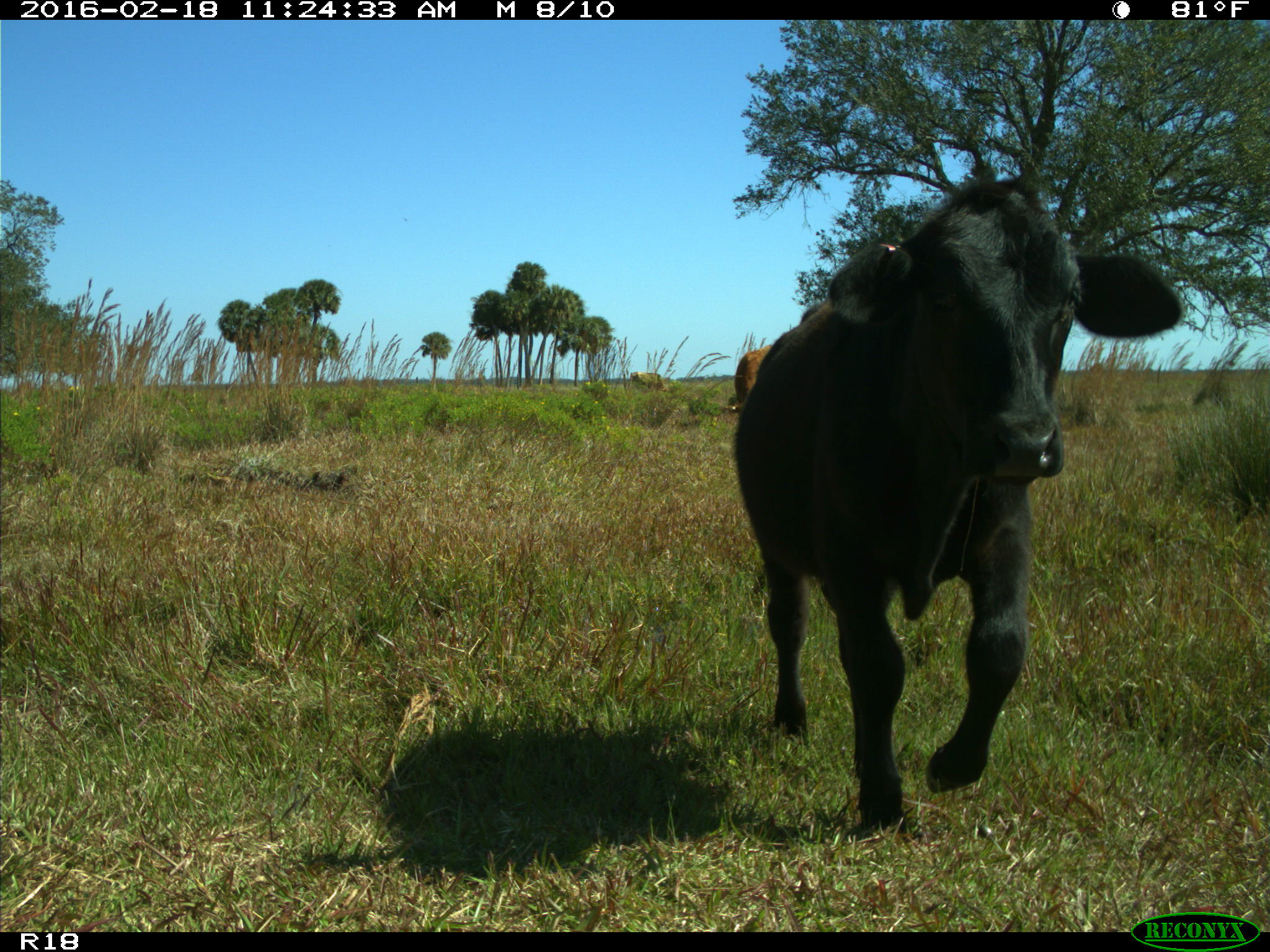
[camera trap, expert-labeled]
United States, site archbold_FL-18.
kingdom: Animalia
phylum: Chordata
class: Mammalia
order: Artiodactyla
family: Bovidae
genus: Bos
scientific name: Bos taurus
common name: domestic cow